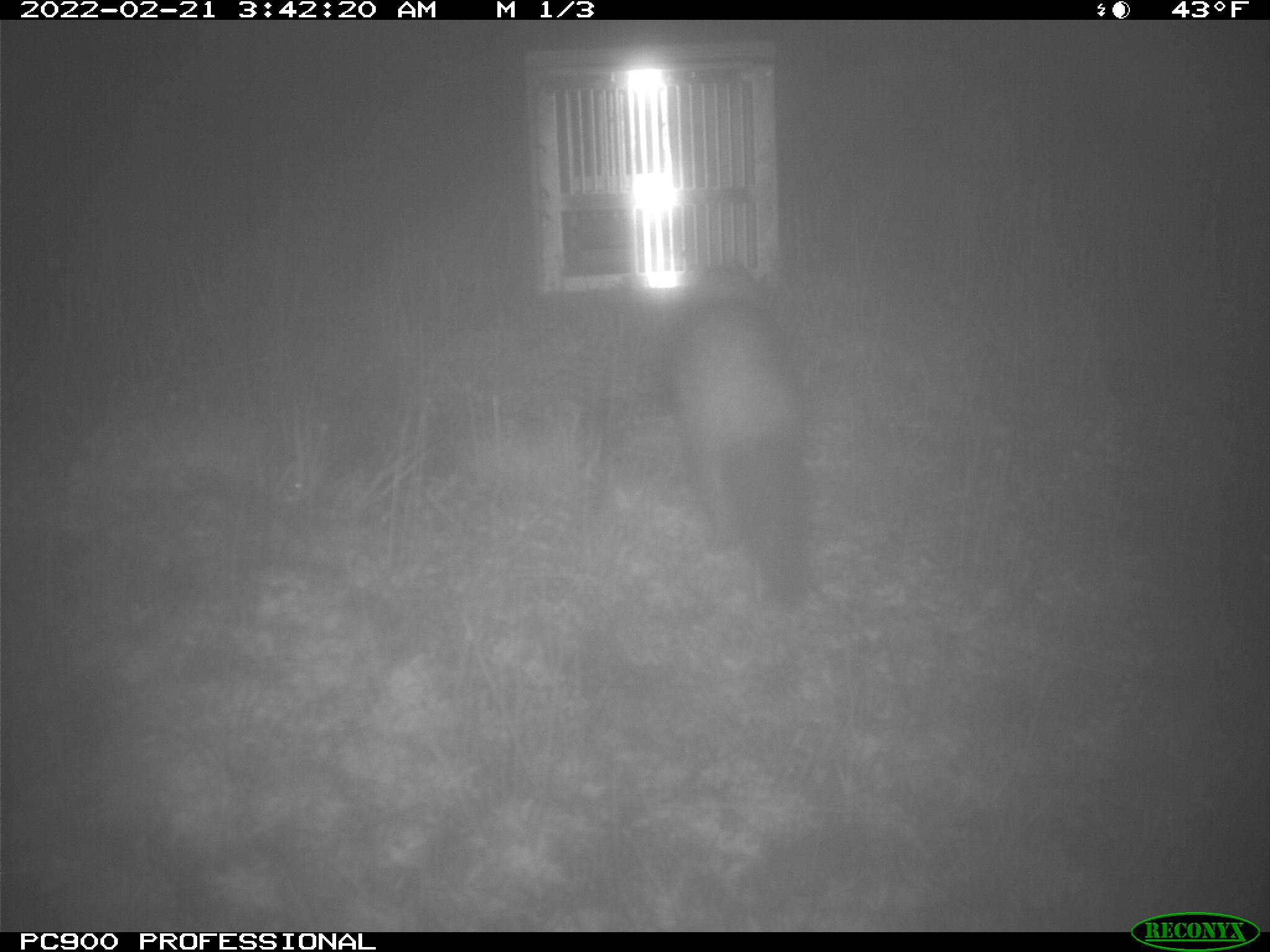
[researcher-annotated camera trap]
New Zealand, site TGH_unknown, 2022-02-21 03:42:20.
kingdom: Animalia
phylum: Chordata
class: Mammalia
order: Carnivora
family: Mustelidae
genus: Mustela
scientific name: Mustela furo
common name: ferret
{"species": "ferret (Mustela furo)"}